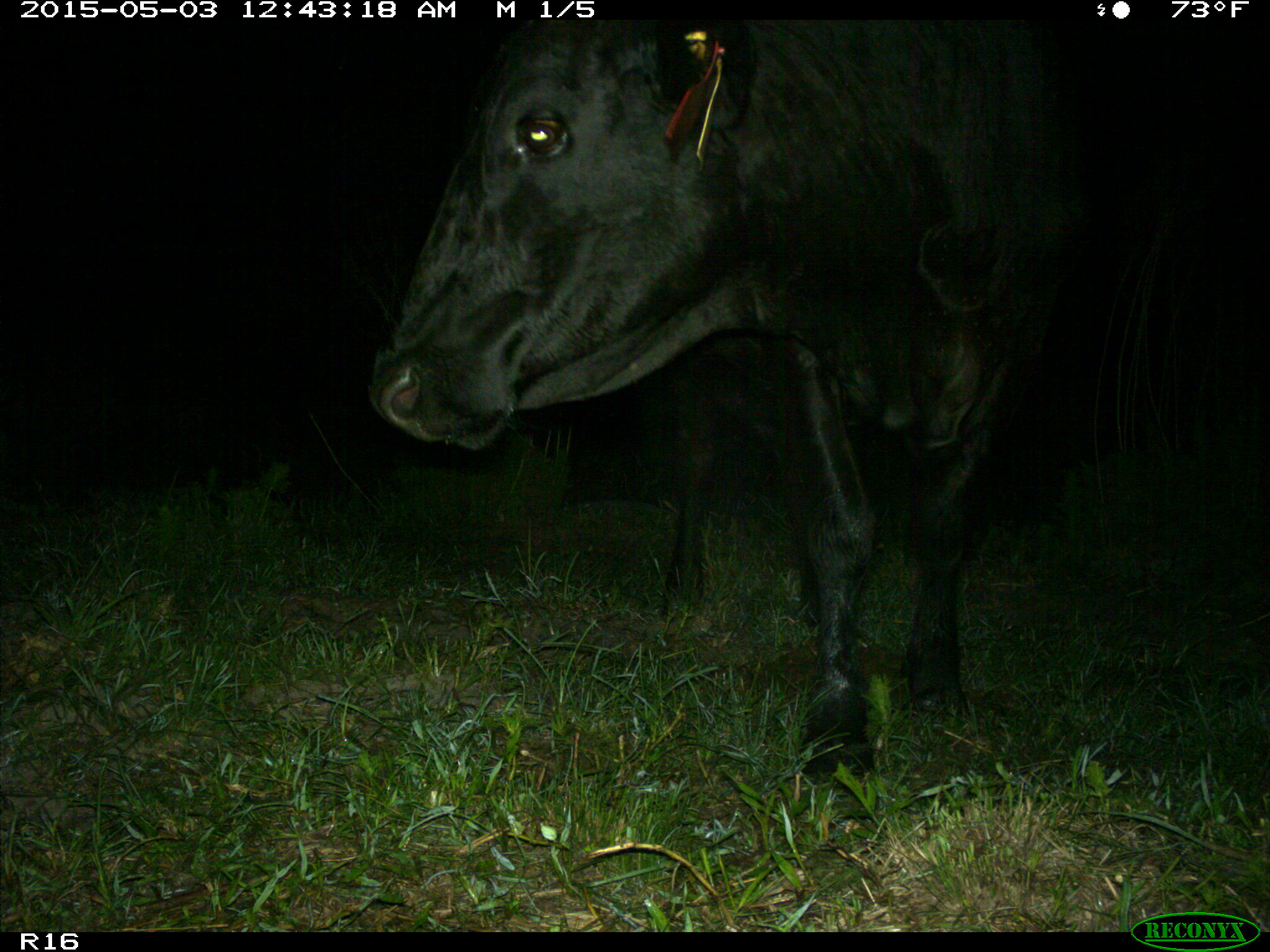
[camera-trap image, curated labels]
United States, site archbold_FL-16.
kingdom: Animalia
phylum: Chordata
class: Mammalia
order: Artiodactyla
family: Bovidae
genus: Bos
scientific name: Bos taurus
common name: domestic cow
Bos taurus (domestic cow).